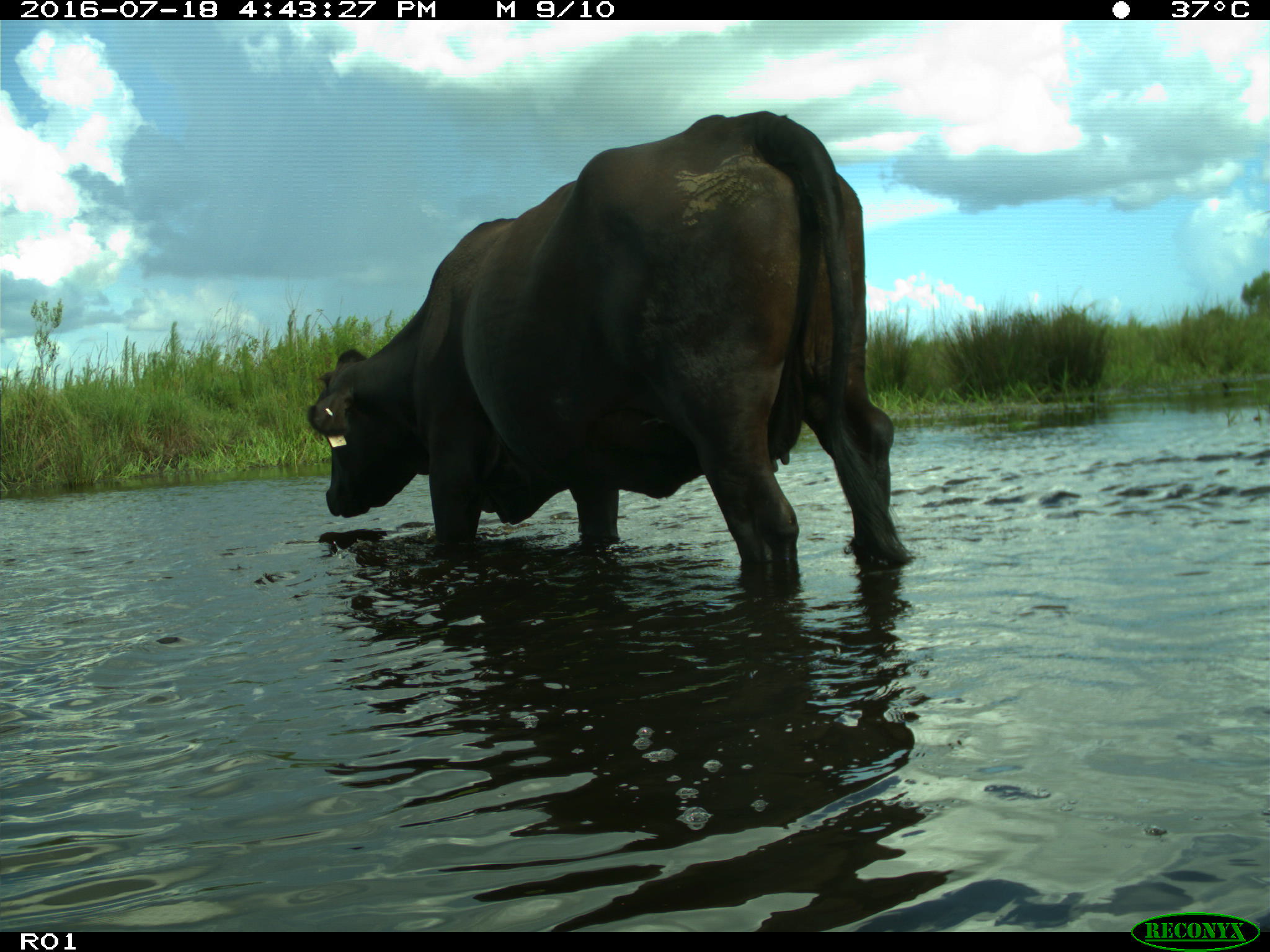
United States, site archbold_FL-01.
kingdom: Animalia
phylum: Chordata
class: Mammalia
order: Artiodactyla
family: Bovidae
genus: Bos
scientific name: Bos taurus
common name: domestic cow